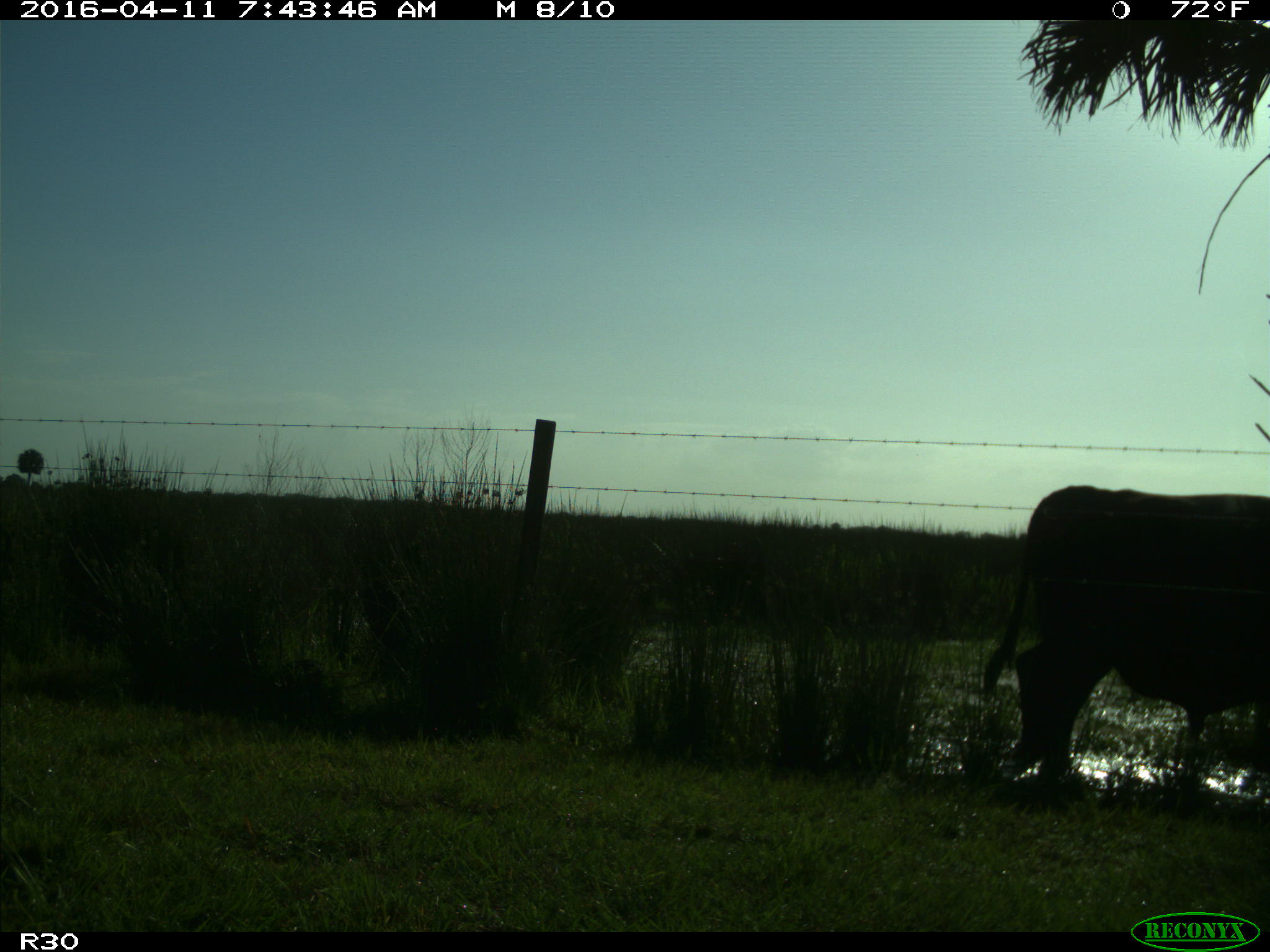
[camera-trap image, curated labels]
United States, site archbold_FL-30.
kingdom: Animalia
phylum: Chordata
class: Mammalia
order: Artiodactyla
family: Bovidae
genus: Bos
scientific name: Bos taurus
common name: domestic cow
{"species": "Bos taurus (domestic cow)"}